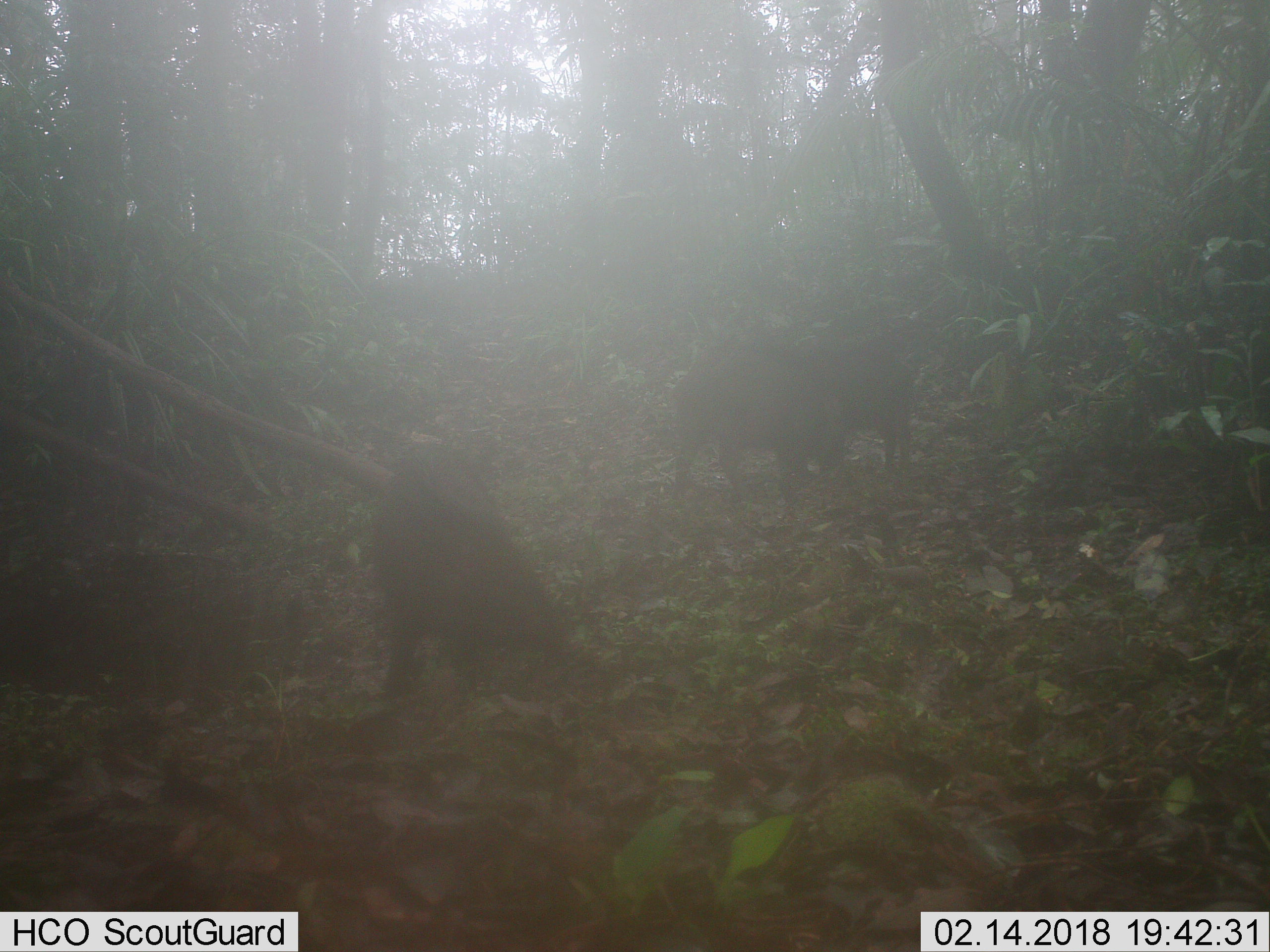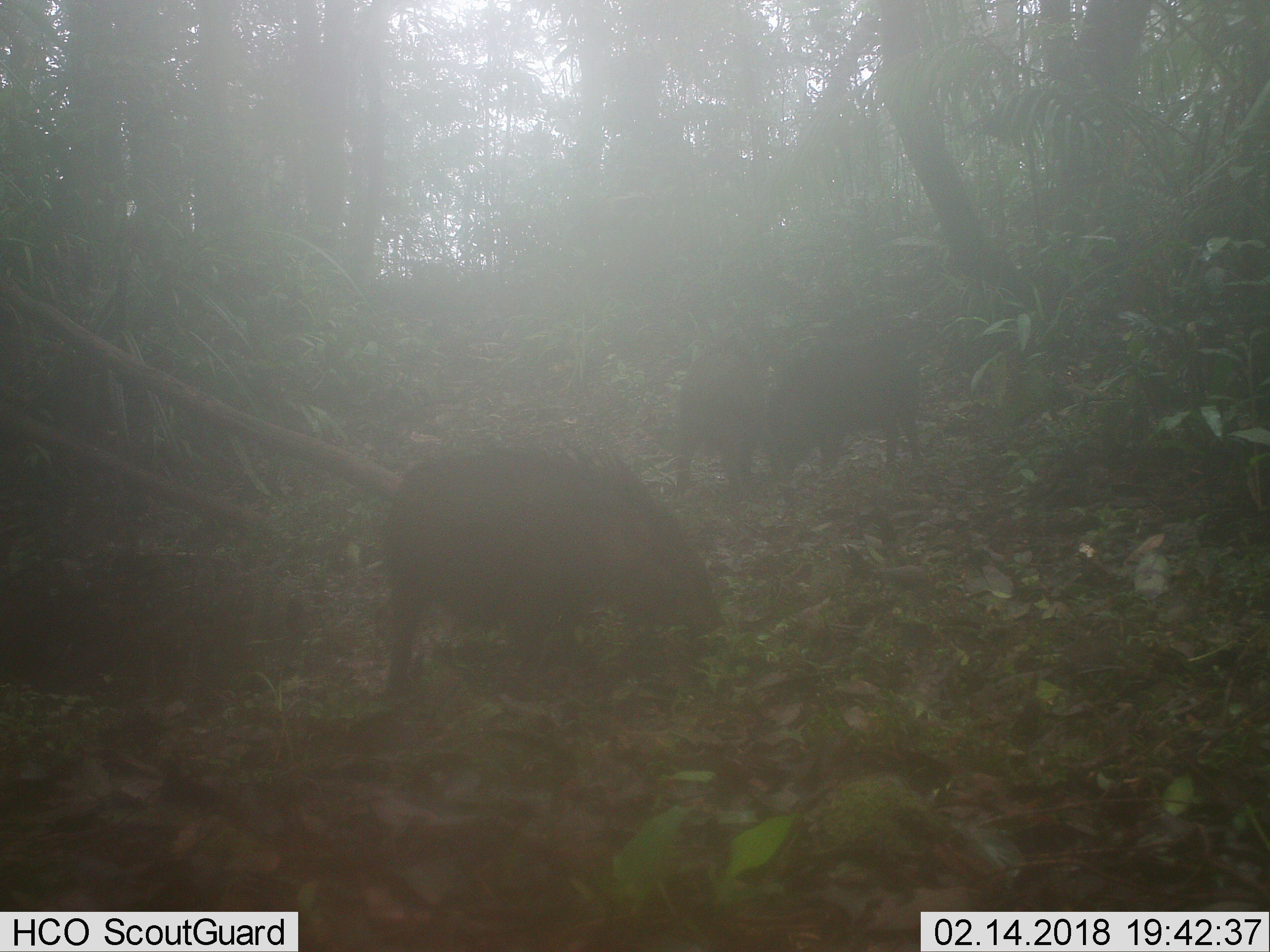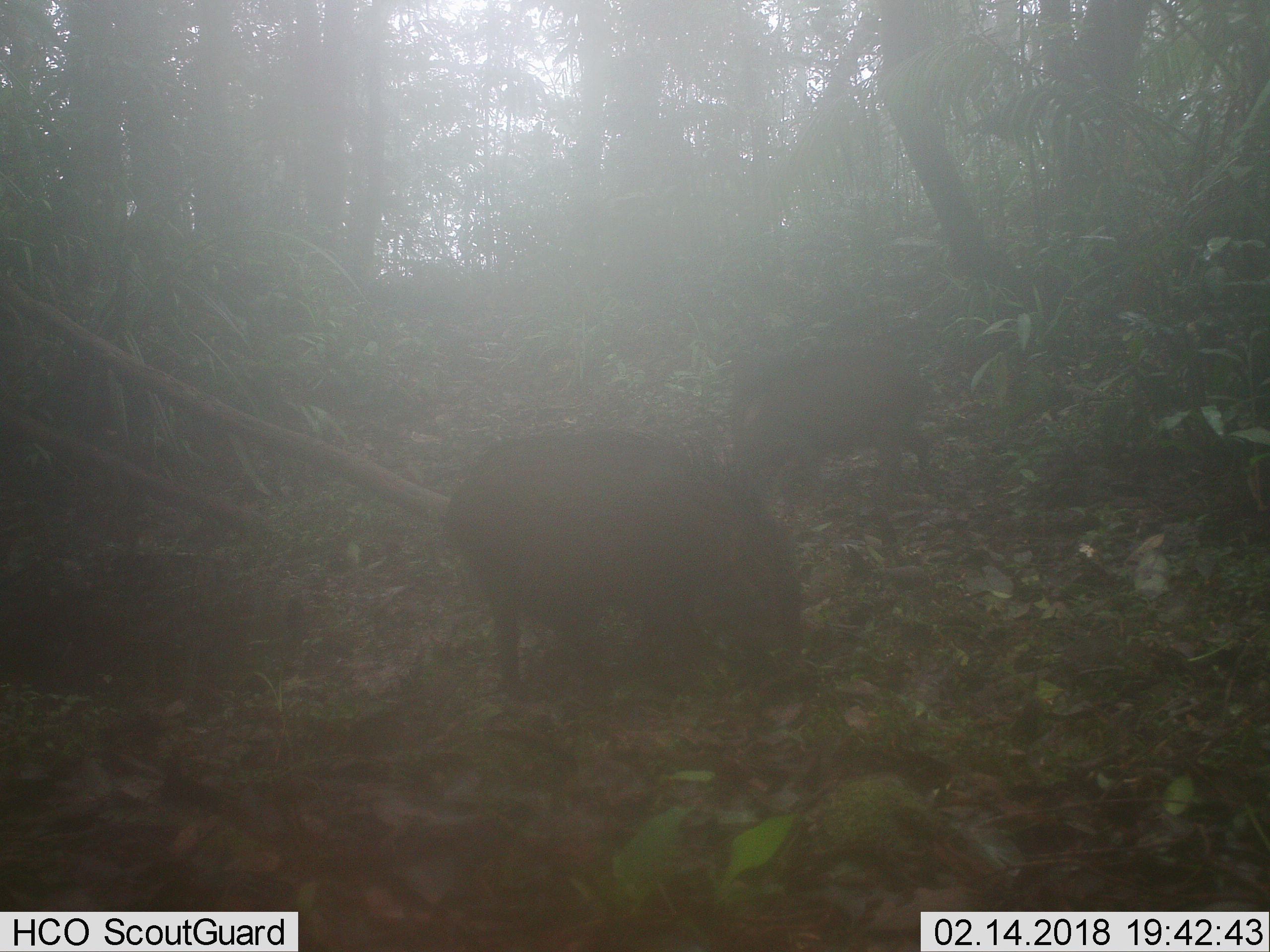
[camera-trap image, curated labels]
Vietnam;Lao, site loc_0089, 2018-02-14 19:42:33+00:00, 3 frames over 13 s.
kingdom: Animalia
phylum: Chordata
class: Mammalia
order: Artiodactyla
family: Suidae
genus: Sus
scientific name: Sus scrofa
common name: eurasian wild pig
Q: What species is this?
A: Eurasian wild pig (Sus scrofa).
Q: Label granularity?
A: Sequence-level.